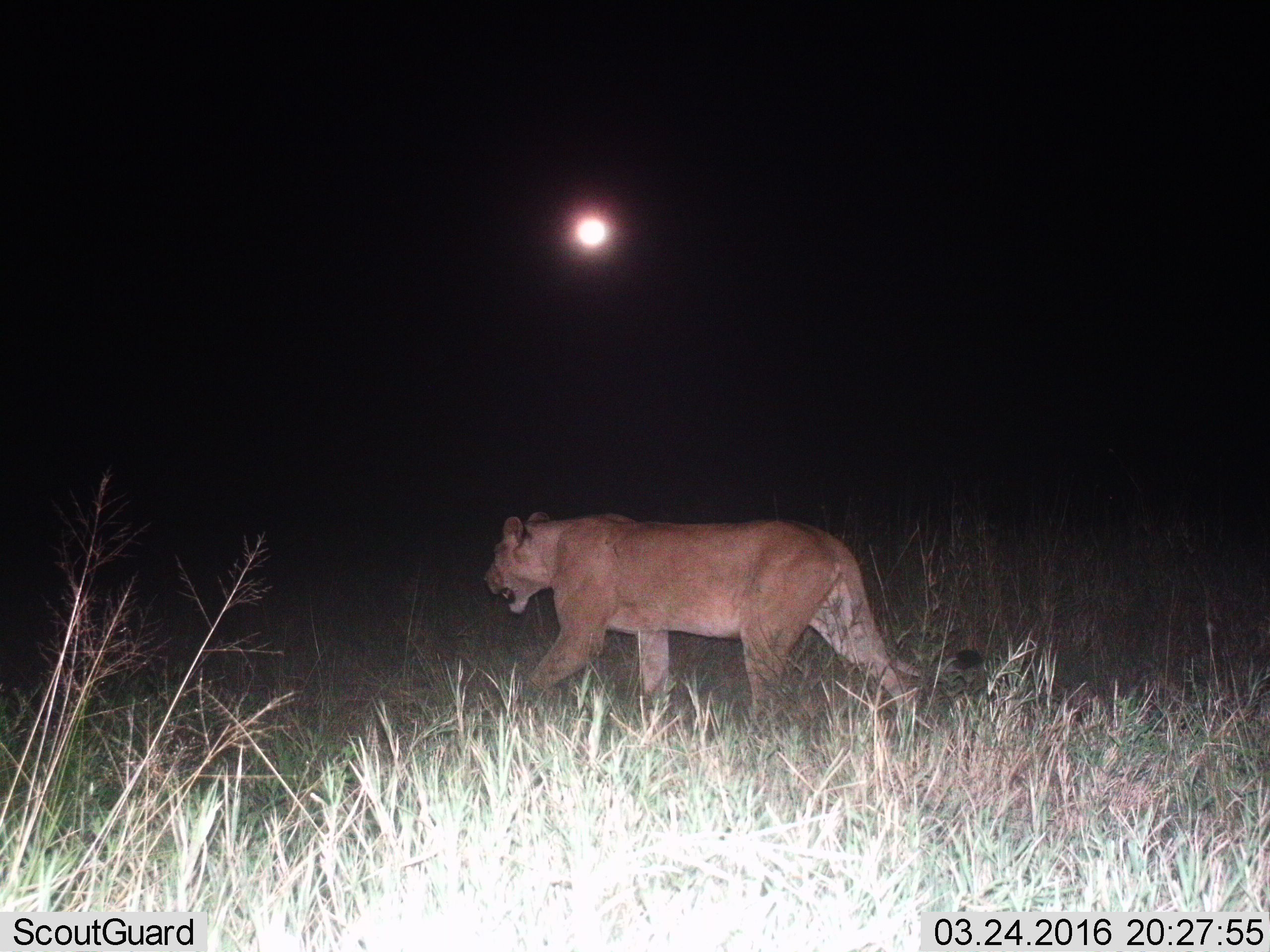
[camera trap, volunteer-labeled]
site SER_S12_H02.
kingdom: Animalia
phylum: Chordata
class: Mammalia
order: Carnivora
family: Felidae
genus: Panthera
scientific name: Panthera leo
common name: lion female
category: lionfemale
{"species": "lionfemale (lion female) (Panthera leo)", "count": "1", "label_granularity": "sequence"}